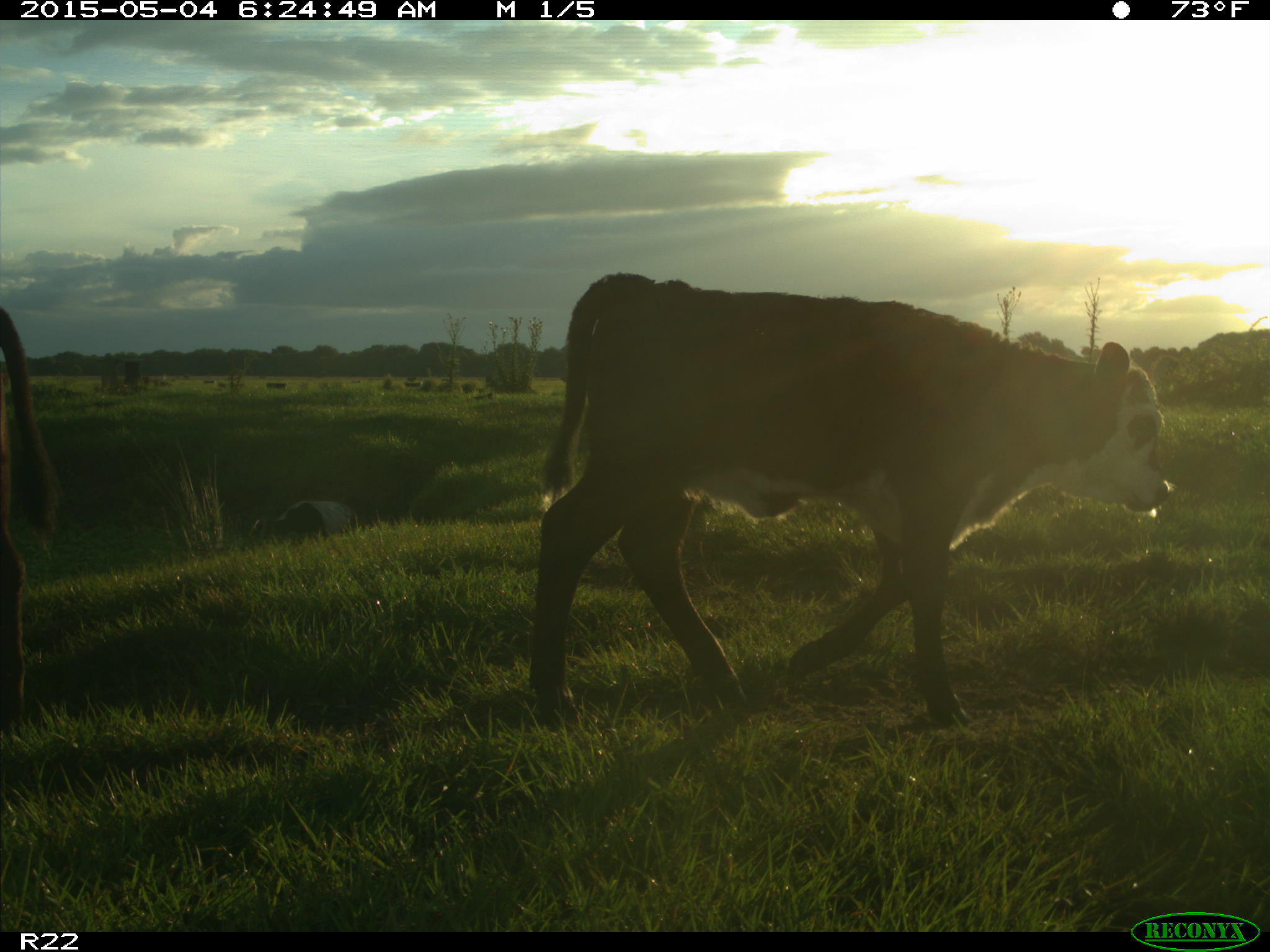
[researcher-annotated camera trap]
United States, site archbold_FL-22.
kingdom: Animalia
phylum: Chordata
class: Mammalia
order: Artiodactyla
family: Bovidae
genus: Bos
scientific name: Bos taurus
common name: domestic cow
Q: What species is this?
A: Bos taurus (domestic cow).